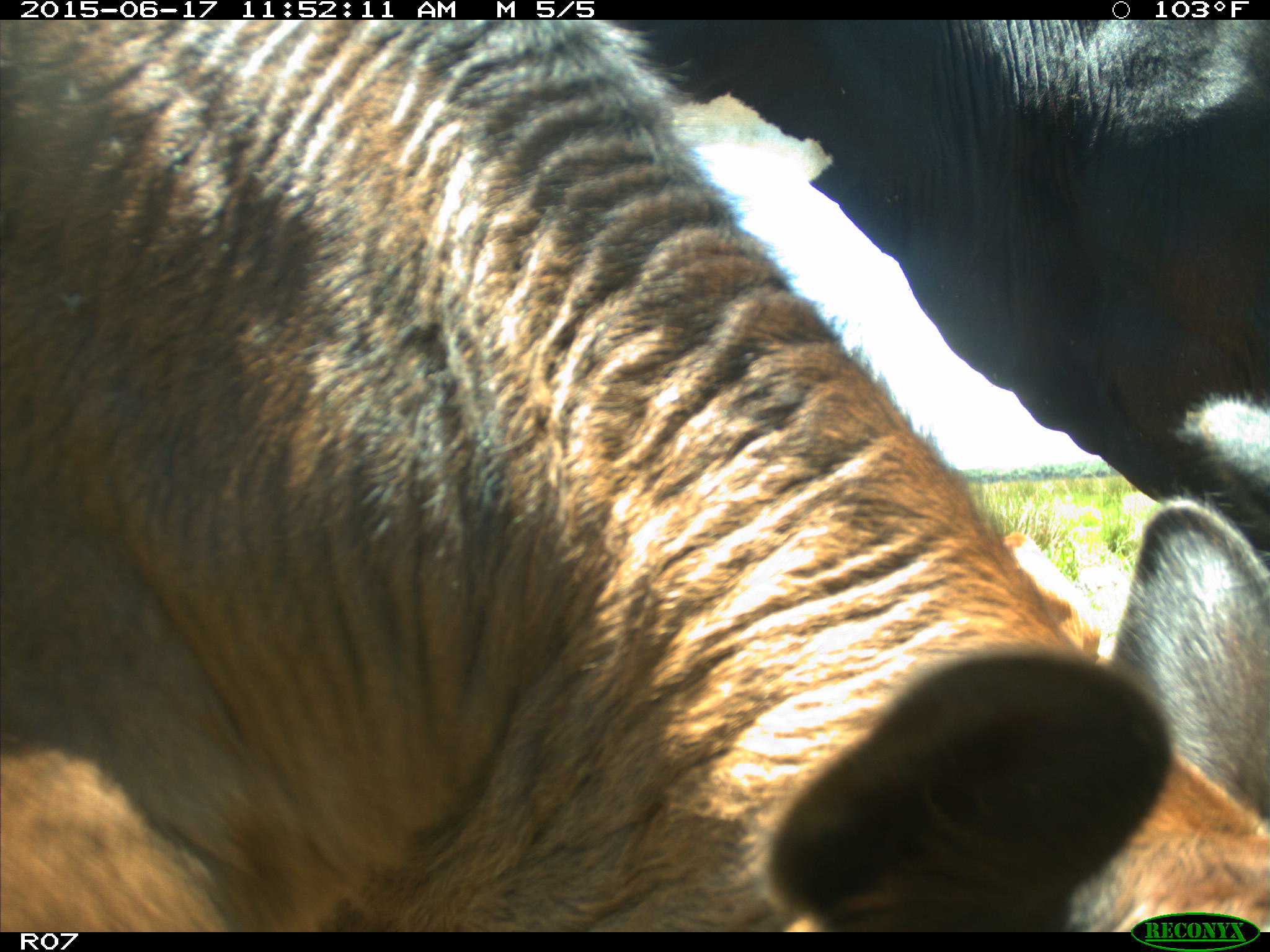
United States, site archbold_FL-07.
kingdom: Animalia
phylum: Chordata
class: Mammalia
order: Artiodactyla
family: Bovidae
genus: Bos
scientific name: Bos taurus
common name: domestic cow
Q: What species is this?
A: Bos taurus (domestic cow).